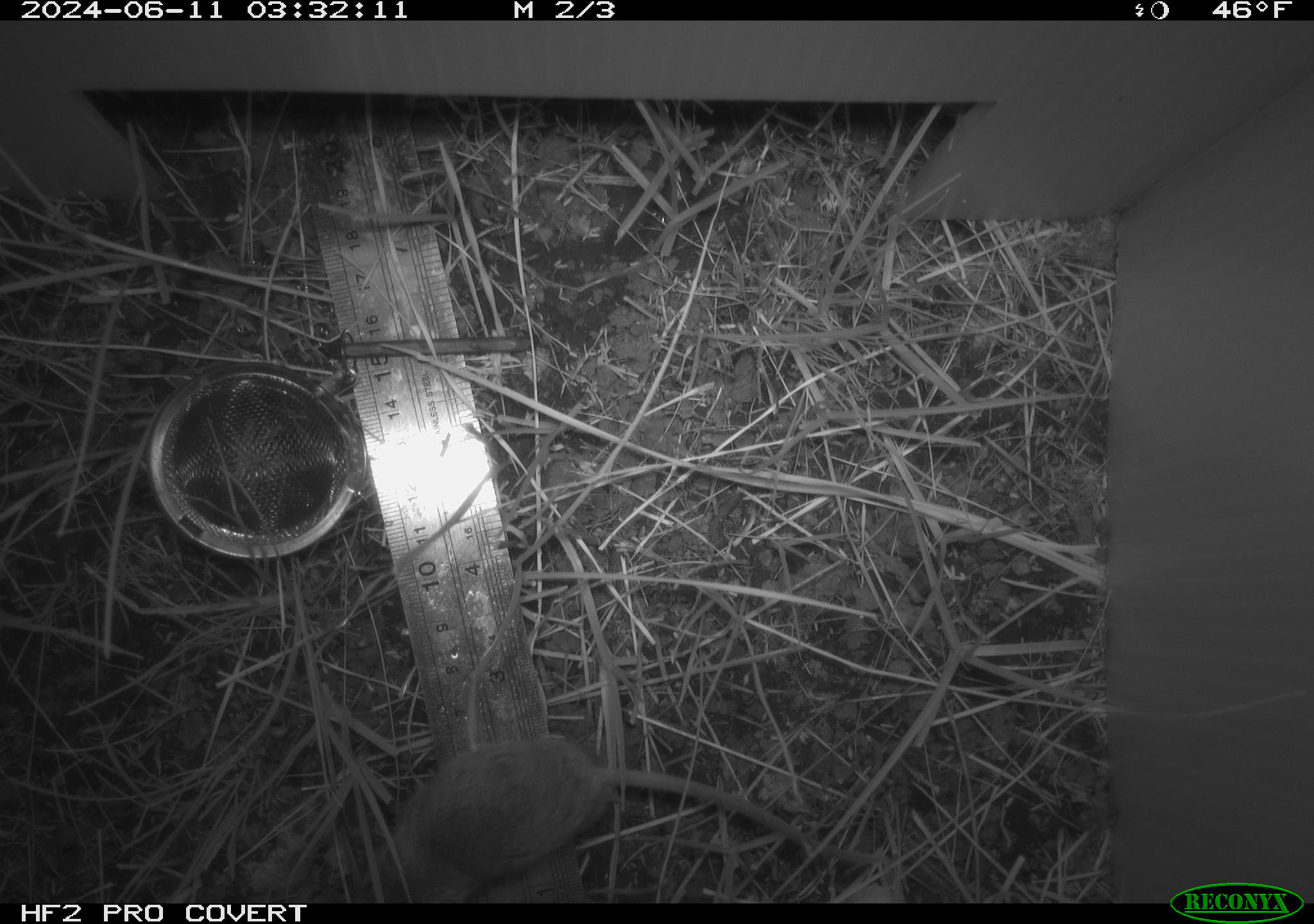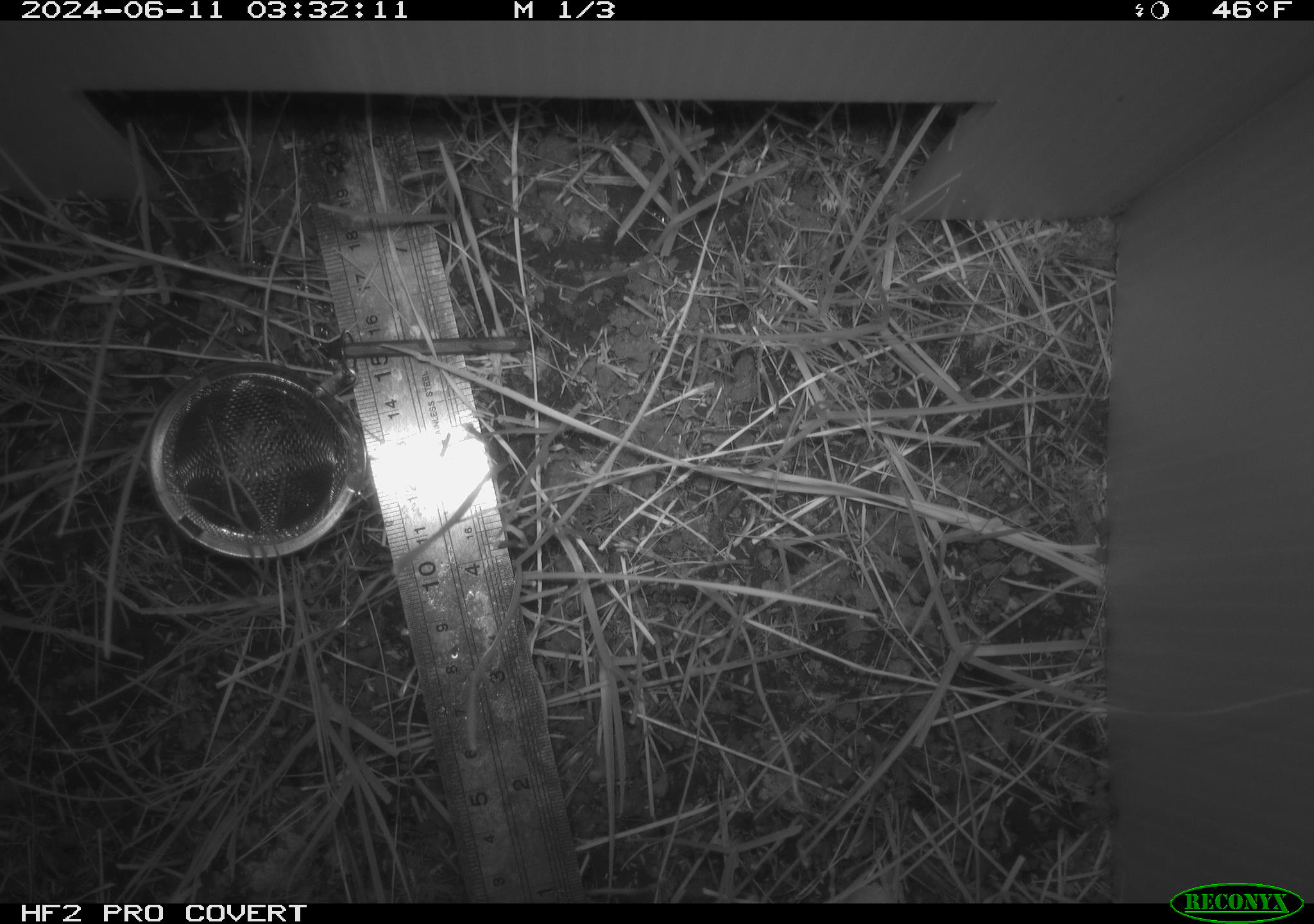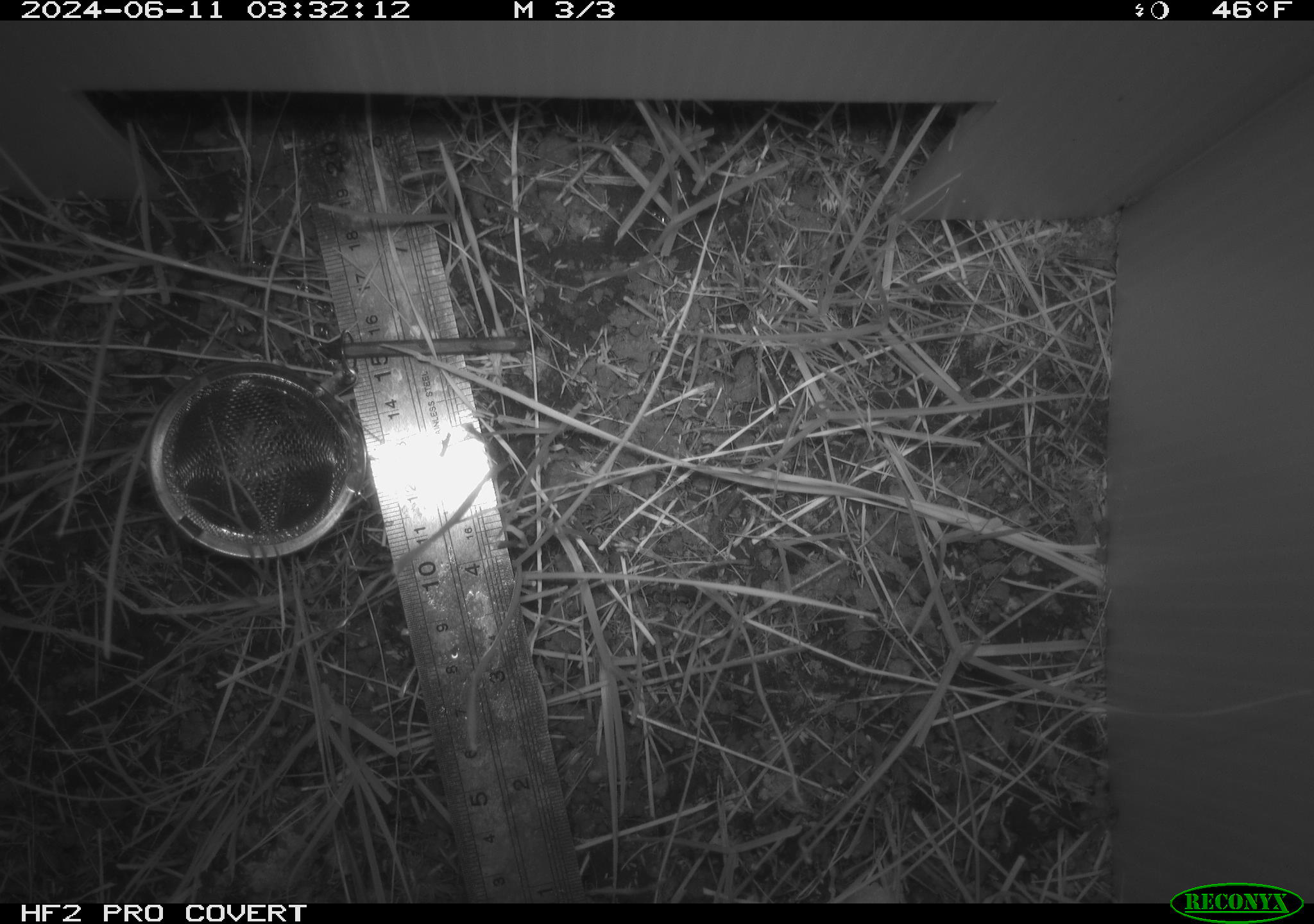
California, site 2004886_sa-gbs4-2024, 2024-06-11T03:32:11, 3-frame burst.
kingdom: Animalia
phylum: Chordata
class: Mammalia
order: Eulipotyphla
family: Soricidae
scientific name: Soricidae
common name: shrews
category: soricidae family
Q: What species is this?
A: Soricidae family (shrews) (Soricidae).